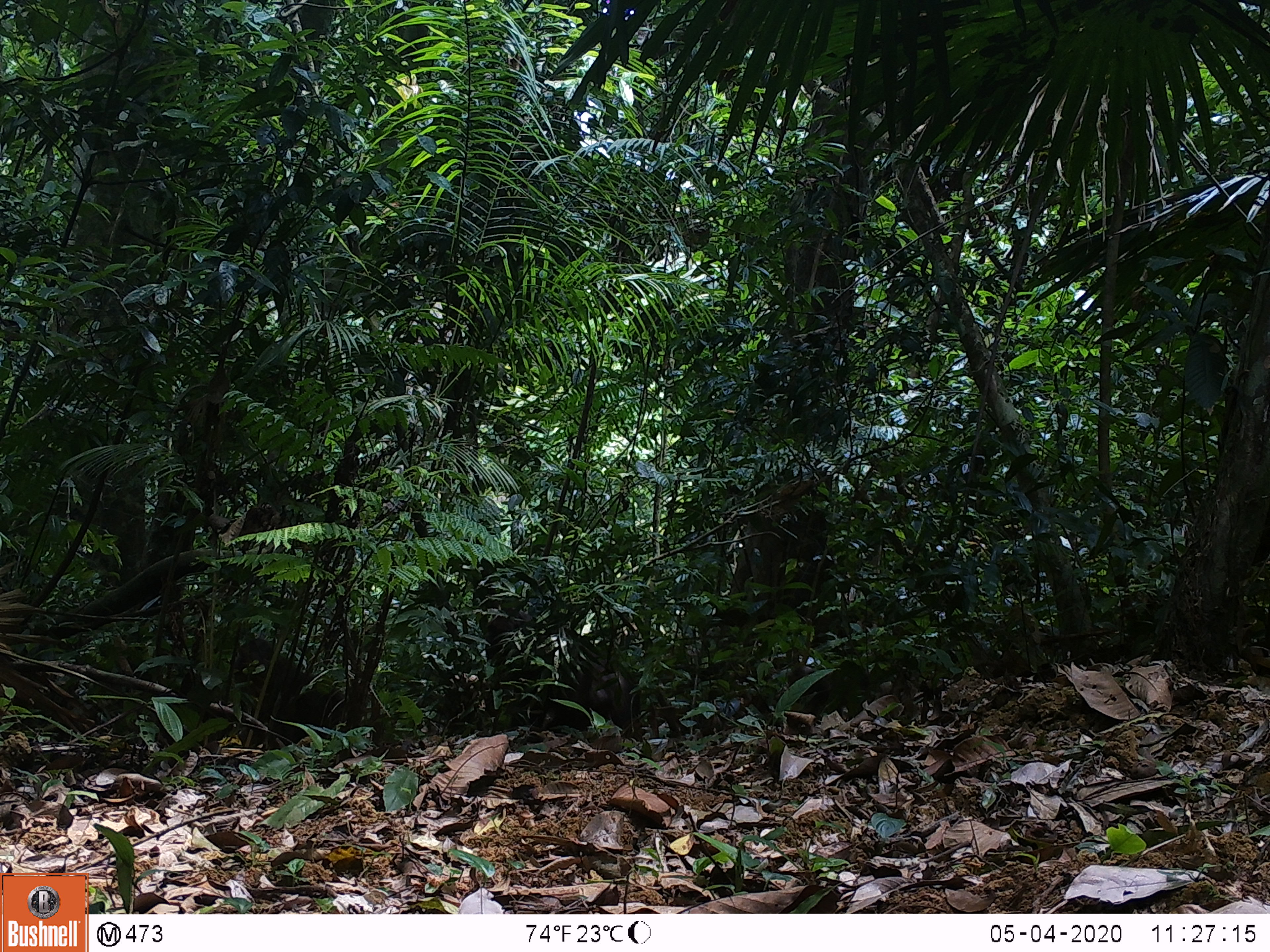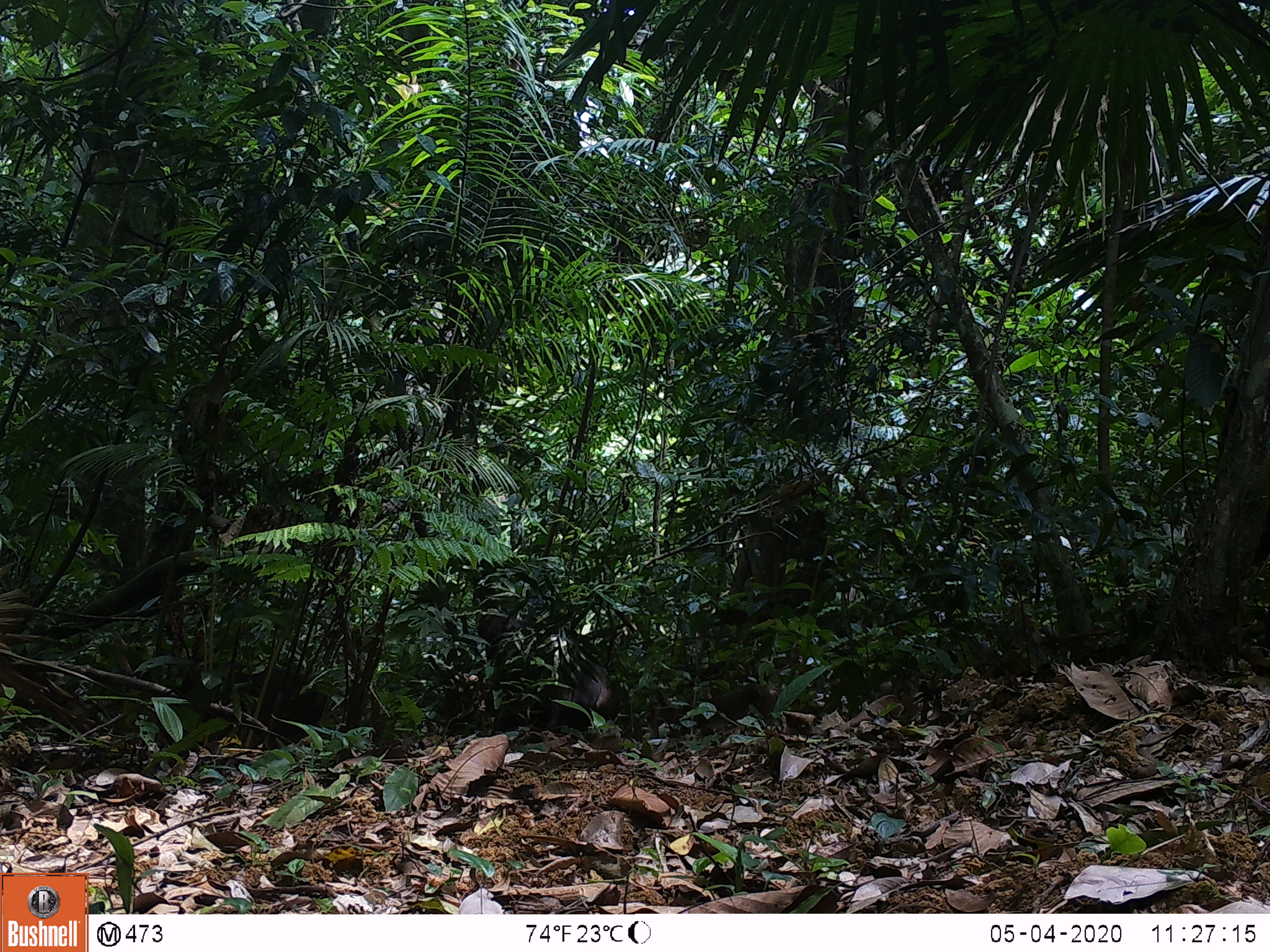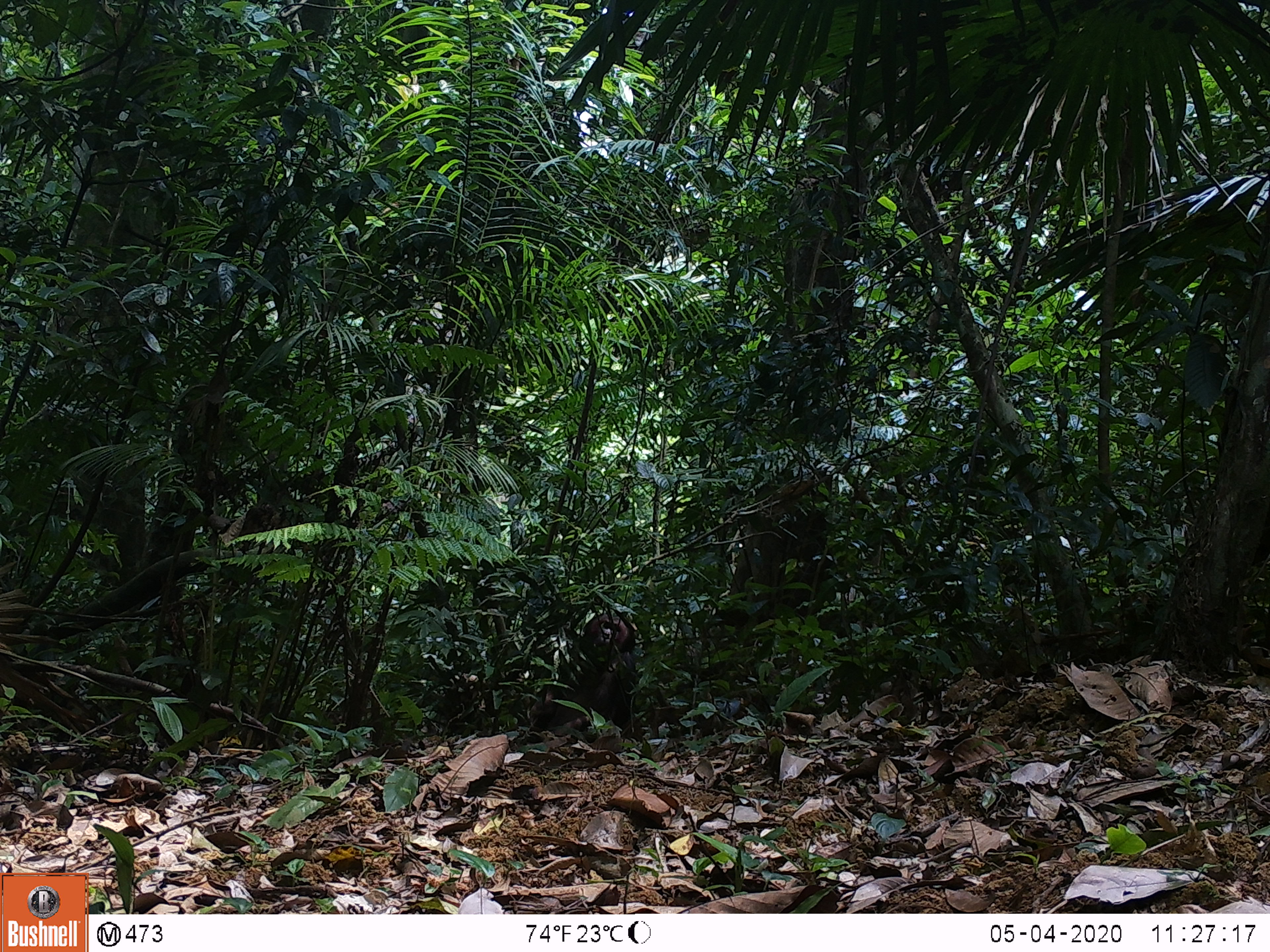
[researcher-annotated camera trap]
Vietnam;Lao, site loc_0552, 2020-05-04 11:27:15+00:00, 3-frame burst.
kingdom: Animalia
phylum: Chordata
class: Mammalia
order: Primates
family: Cercopithecidae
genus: Macaca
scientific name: Macaca arctoides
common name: stump-tailed macaque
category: stump tailed macaque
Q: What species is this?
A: Stump tailed macaque (stump-tailed macaque) (Macaca arctoides).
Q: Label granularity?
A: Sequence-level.